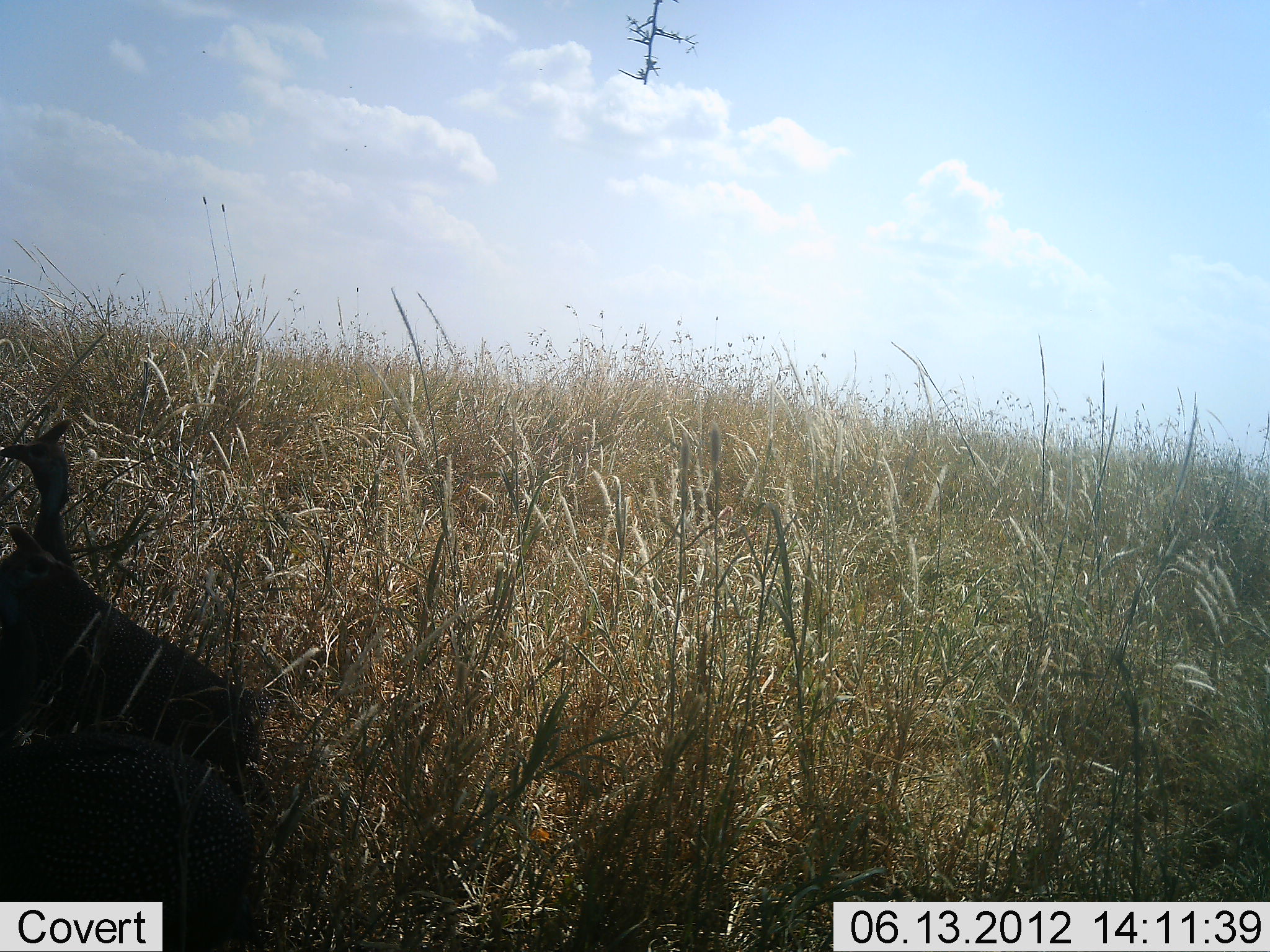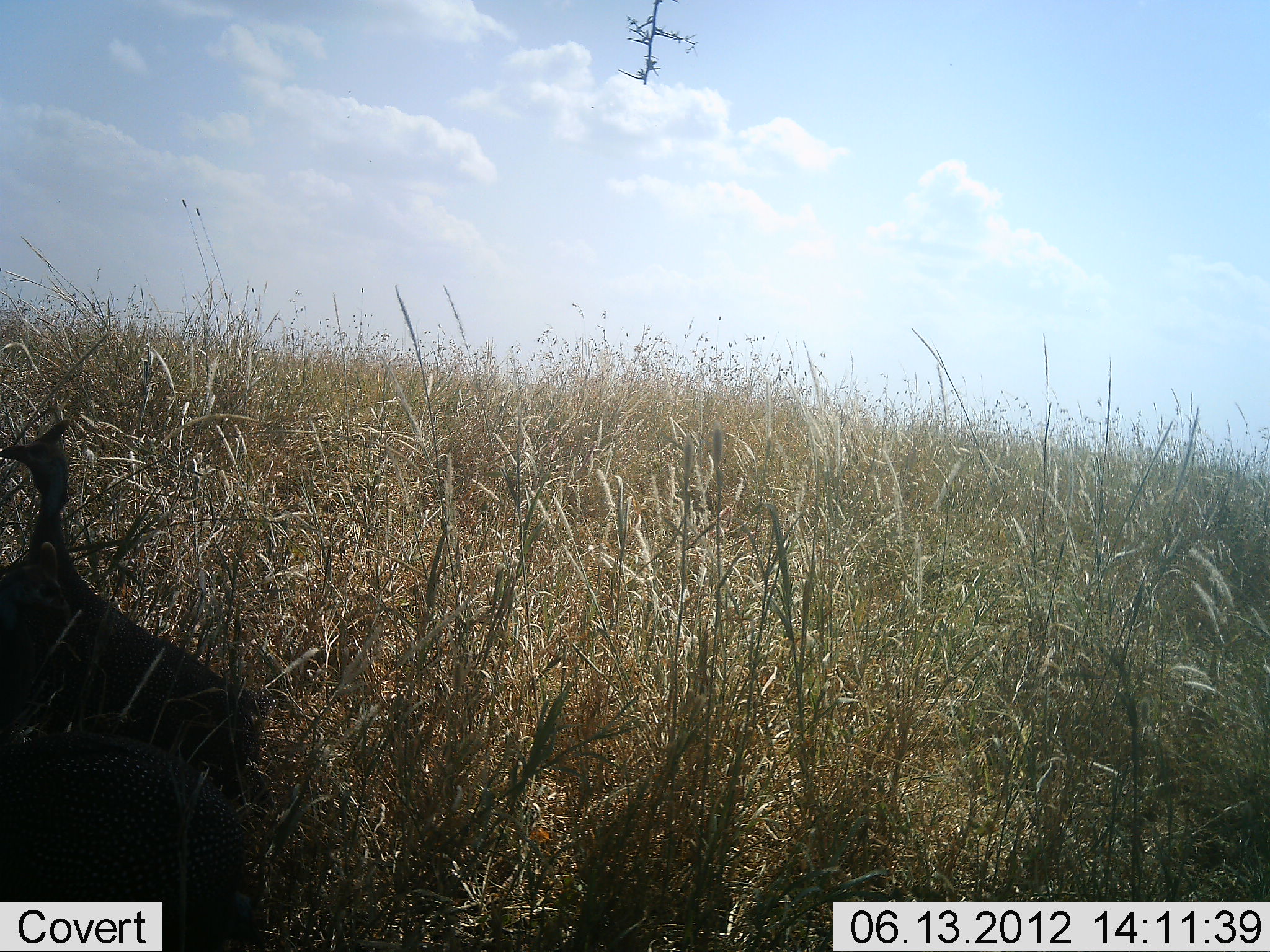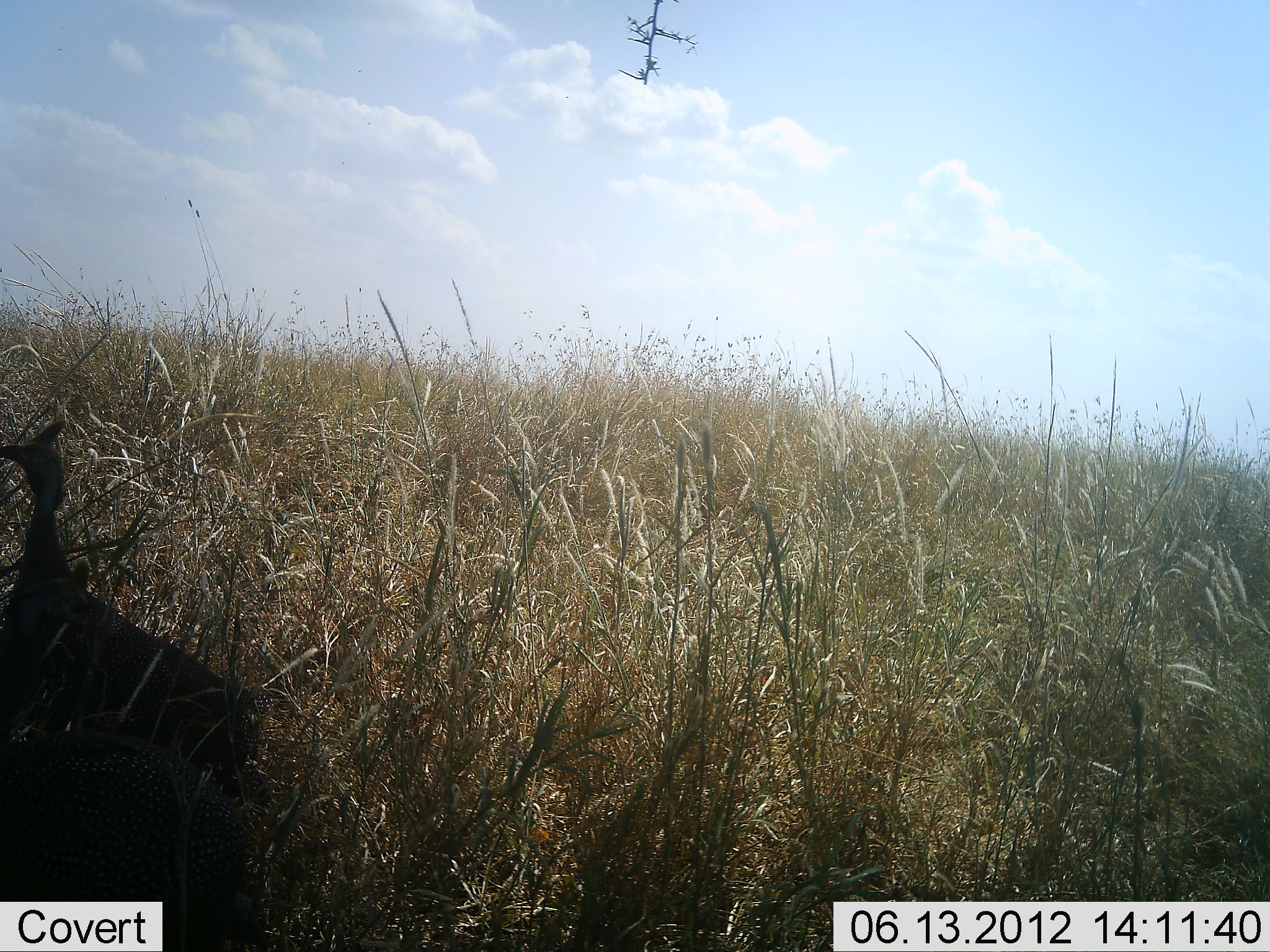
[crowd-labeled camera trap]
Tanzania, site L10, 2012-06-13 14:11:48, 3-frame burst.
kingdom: Animalia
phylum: Chordata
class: Aves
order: Galliformes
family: Numididae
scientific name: Numididae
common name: guinea fowl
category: guineafowl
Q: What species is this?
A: Guineafowl (guinea fowl) (Numididae).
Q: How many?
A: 2.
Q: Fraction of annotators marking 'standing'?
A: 80%.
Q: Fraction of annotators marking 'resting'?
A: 10%.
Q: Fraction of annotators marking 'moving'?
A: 10%.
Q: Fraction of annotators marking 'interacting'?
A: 0%.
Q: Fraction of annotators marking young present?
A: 0%.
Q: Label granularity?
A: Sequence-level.